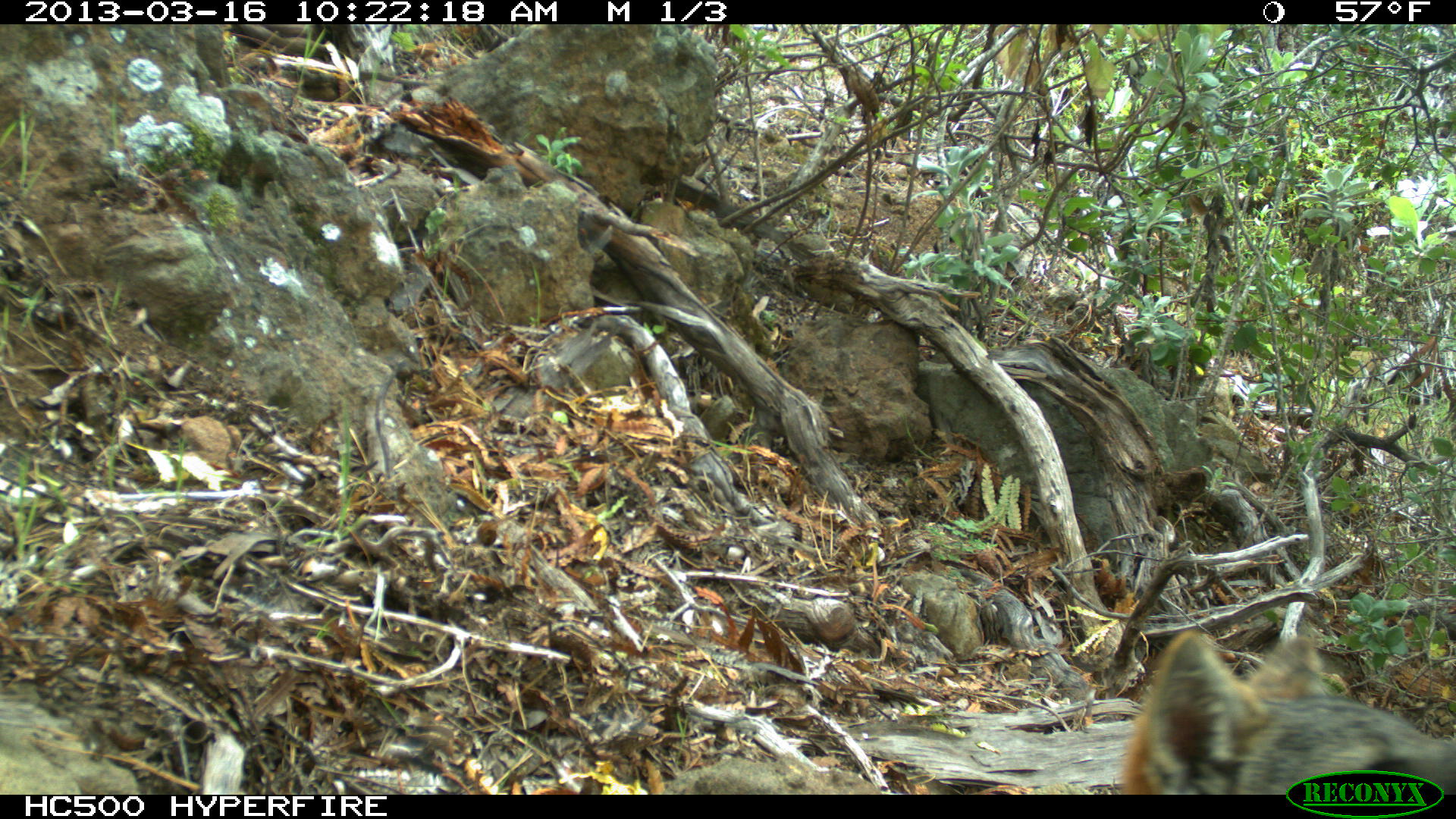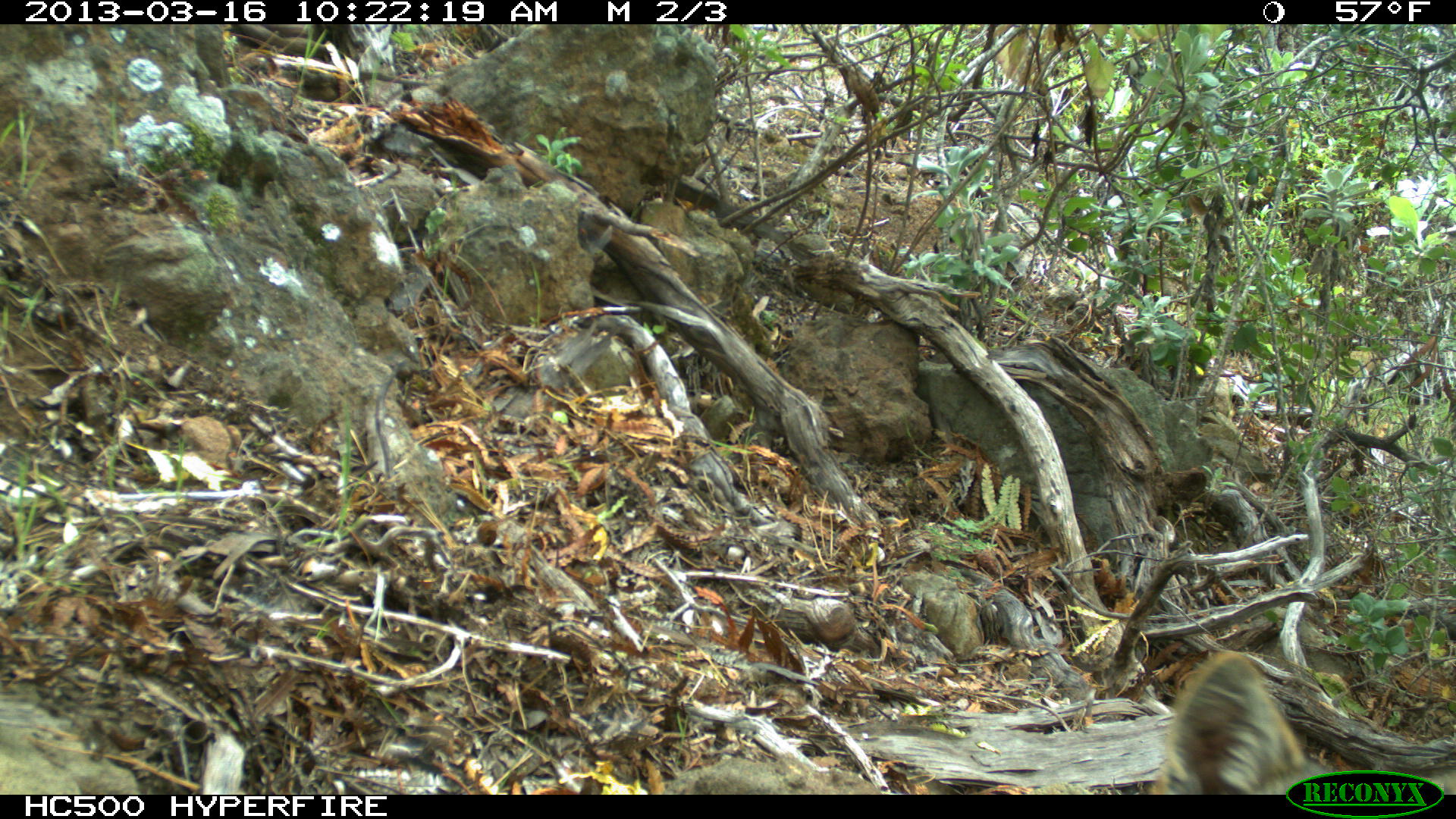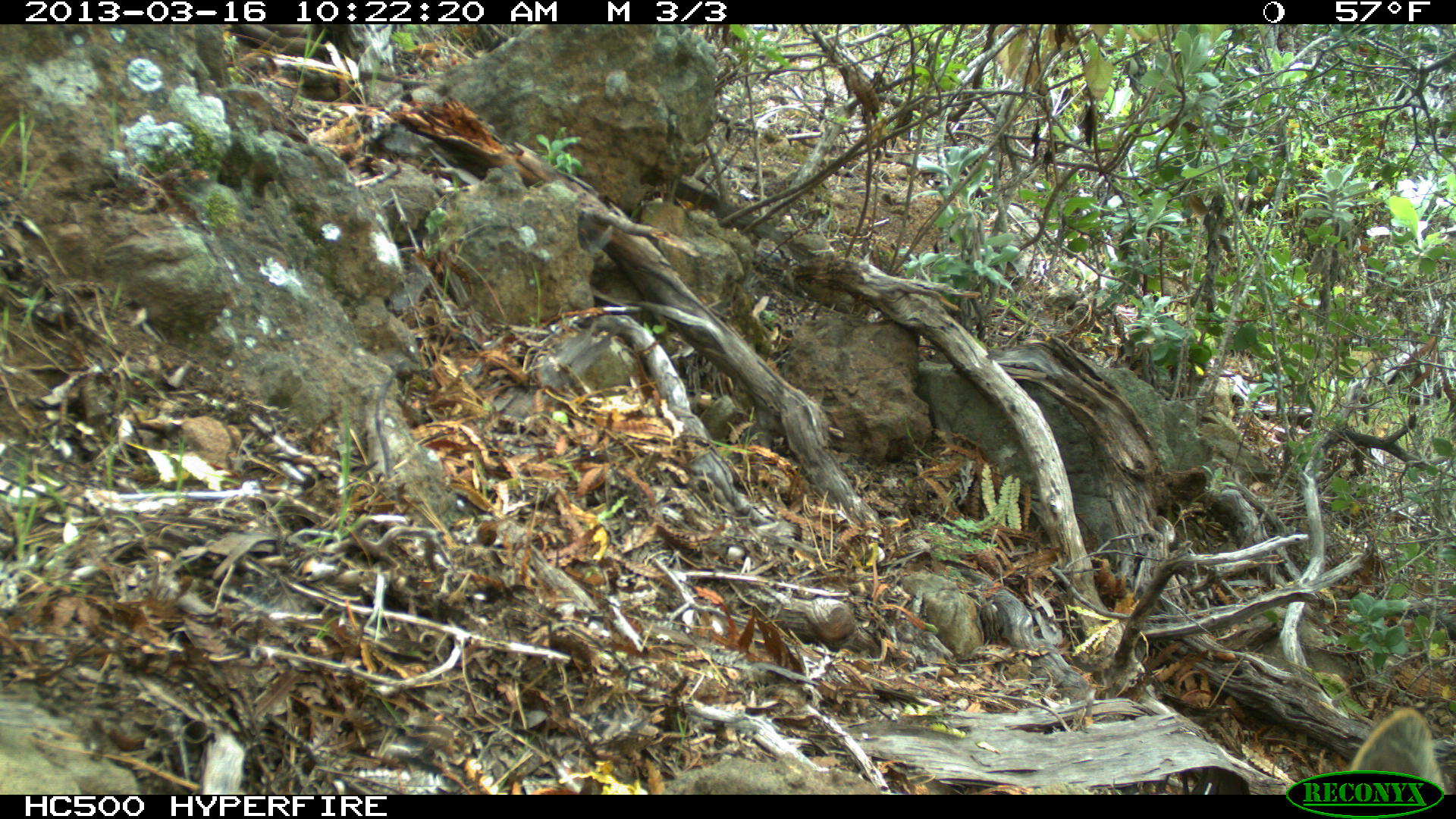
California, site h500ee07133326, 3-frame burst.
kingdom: Animalia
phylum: Chordata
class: Mammalia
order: Carnivora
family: Canidae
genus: Urocyon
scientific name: Urocyon littoralis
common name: island fox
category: fox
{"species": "fox (island fox) (Urocyon littoralis)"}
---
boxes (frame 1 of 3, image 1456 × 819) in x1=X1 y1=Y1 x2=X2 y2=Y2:
fox: x1=1119 y1=629 x2=1455 y2=794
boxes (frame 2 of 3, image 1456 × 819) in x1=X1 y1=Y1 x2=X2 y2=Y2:
fox: x1=1150 y1=651 x2=1455 y2=794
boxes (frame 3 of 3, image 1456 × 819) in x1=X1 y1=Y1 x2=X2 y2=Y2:
fox: x1=1349 y1=707 x2=1446 y2=795